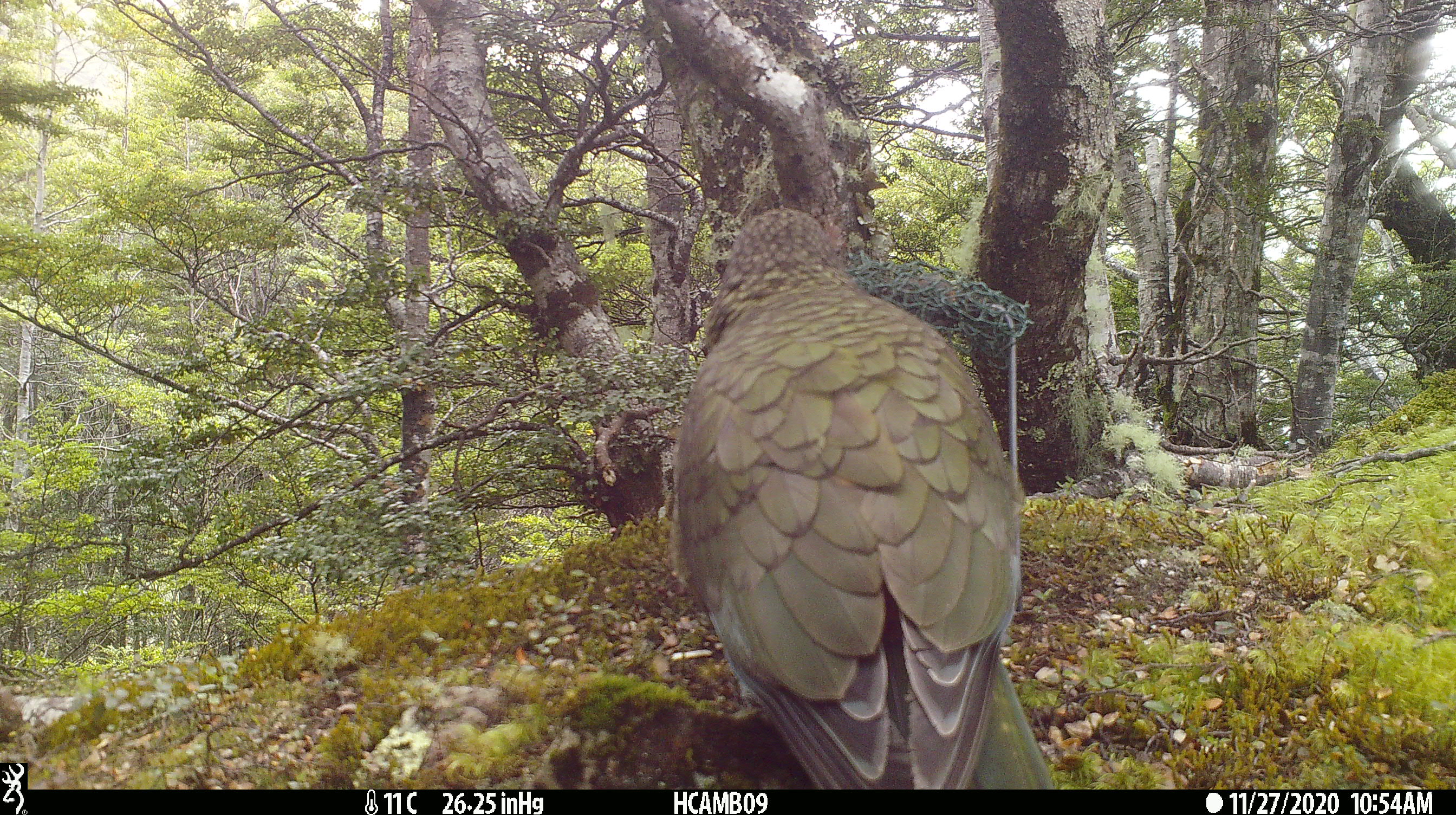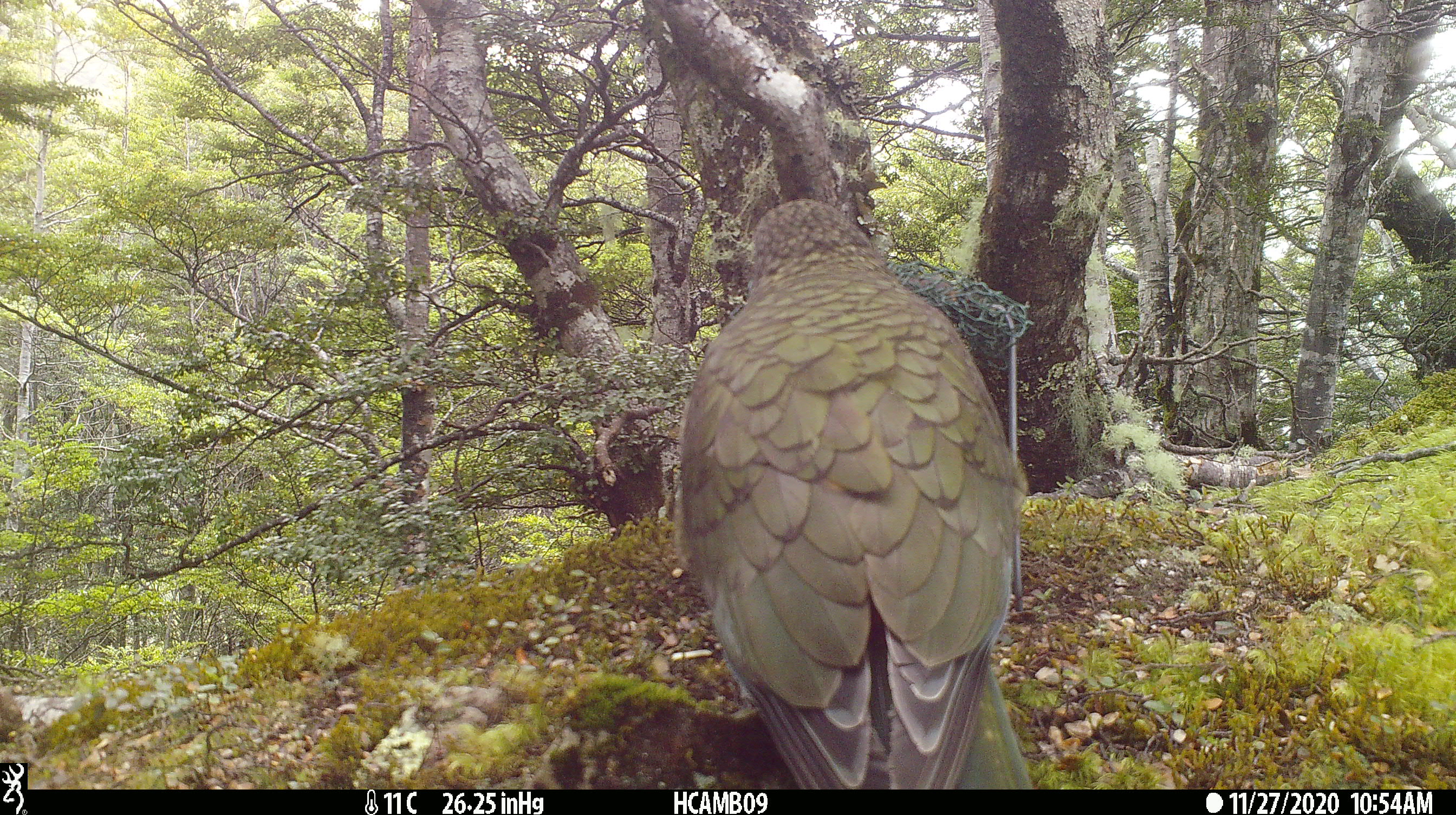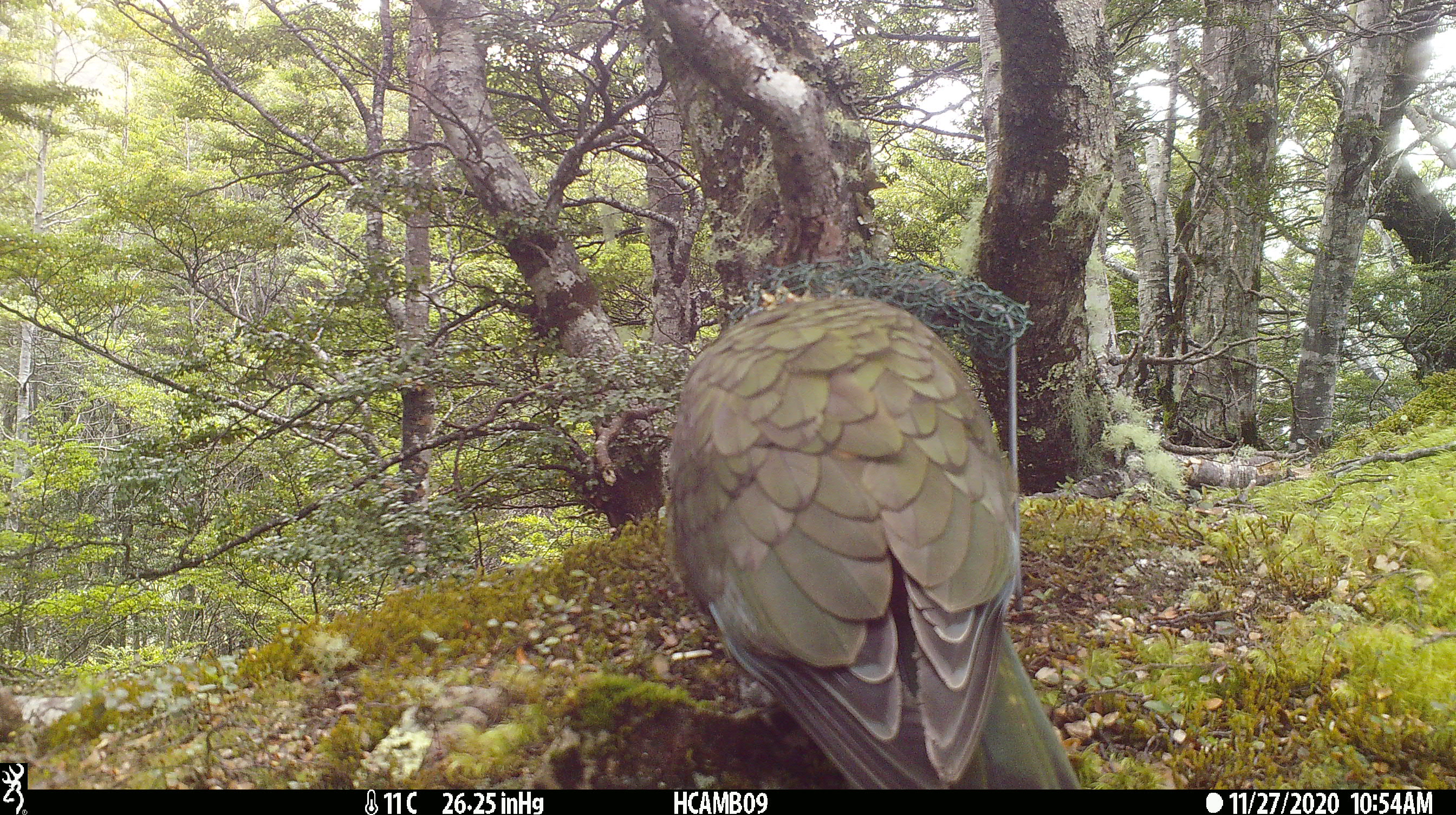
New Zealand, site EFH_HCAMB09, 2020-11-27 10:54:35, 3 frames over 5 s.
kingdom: Animalia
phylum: Chordata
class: Aves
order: Psittaciformes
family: Strigopidae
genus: Nestor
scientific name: Nestor notabilis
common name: kea